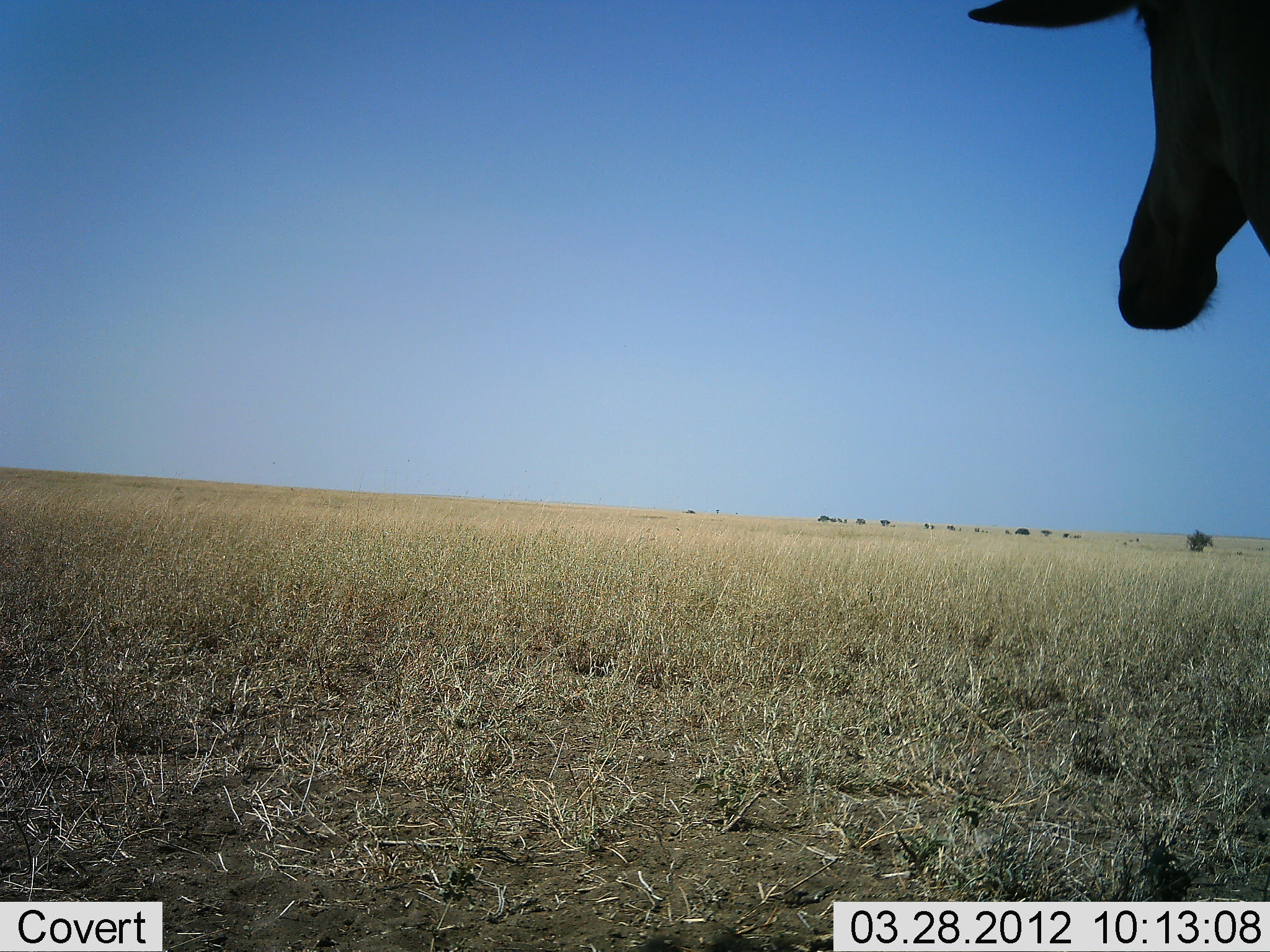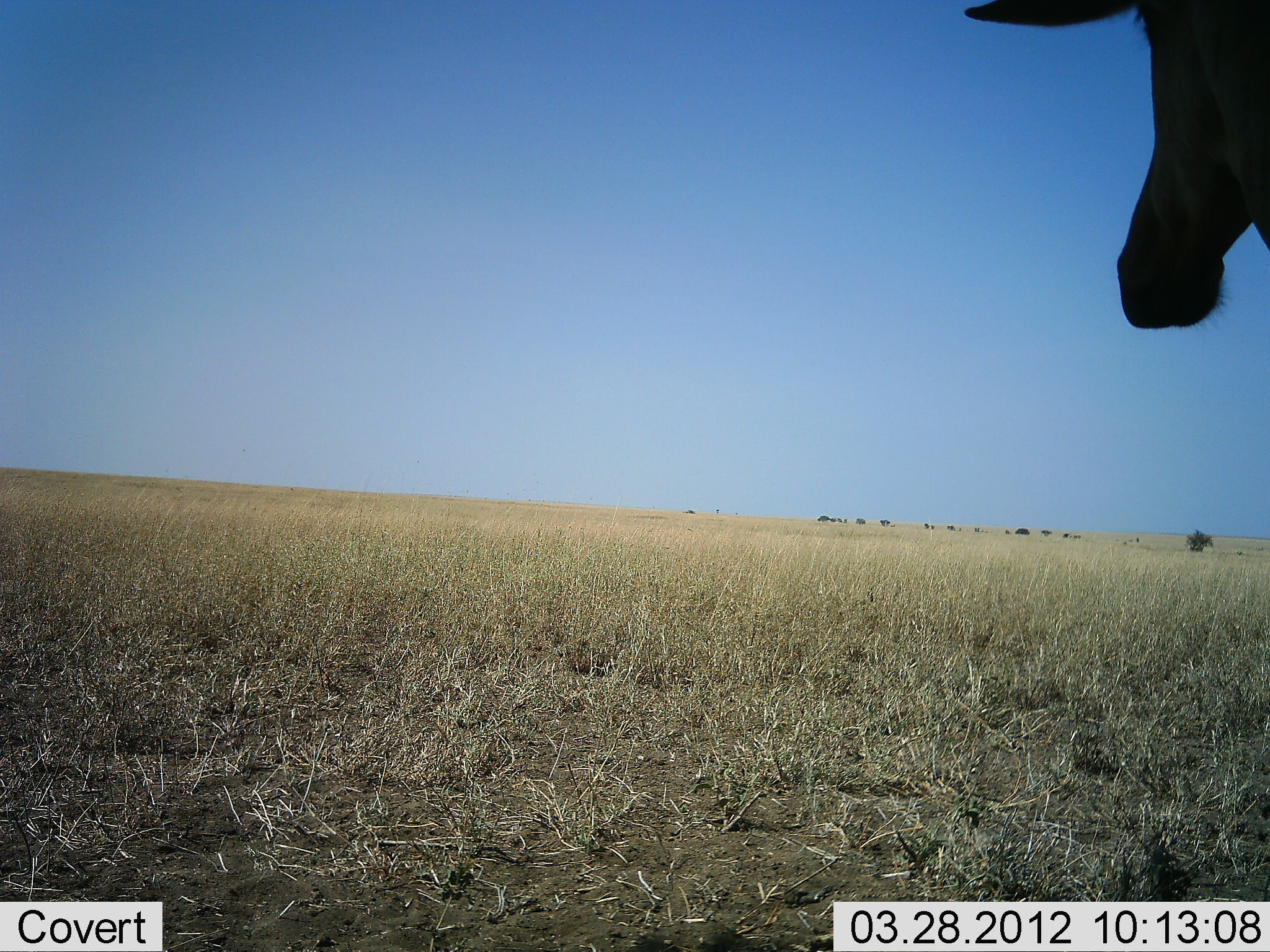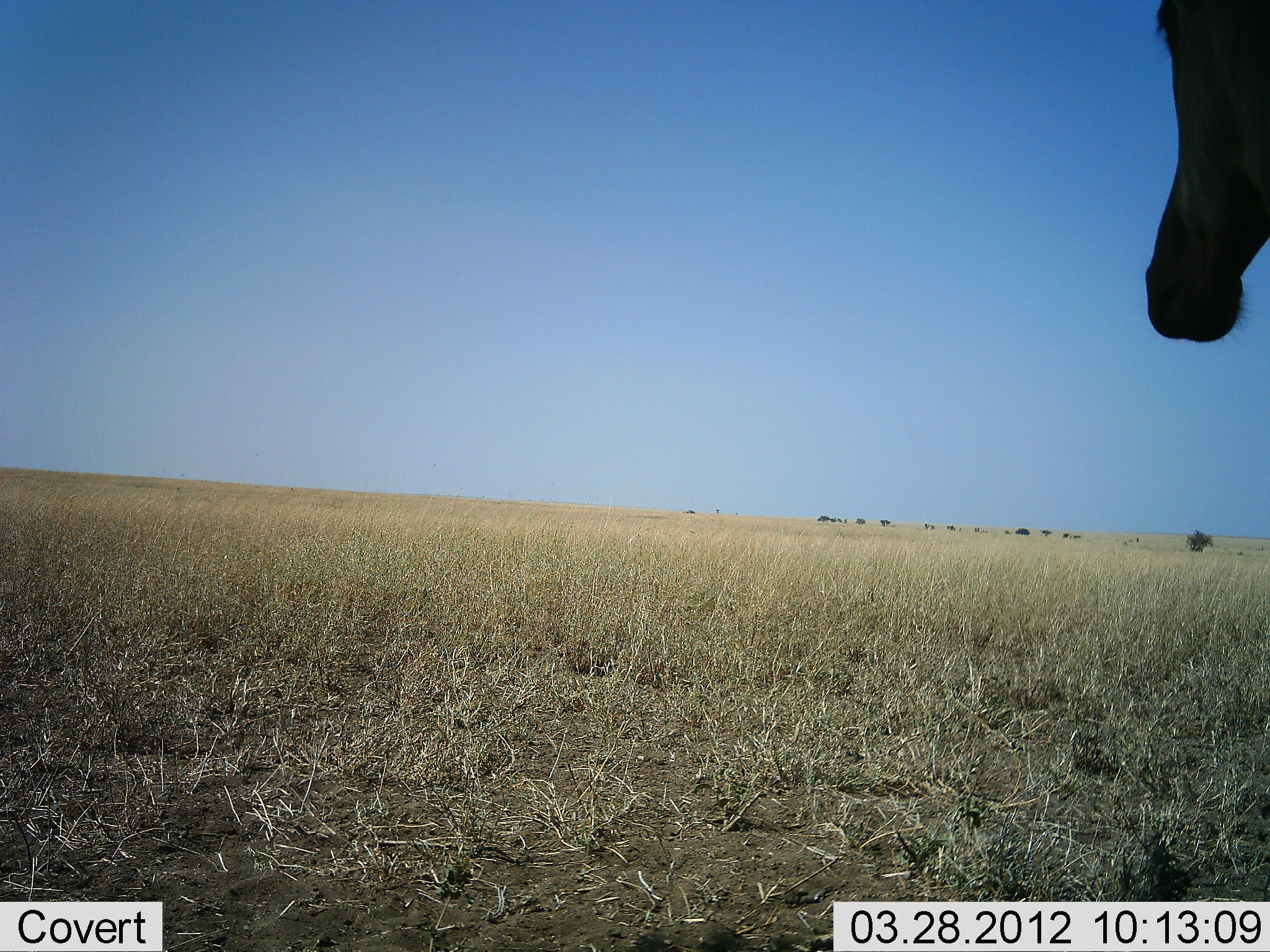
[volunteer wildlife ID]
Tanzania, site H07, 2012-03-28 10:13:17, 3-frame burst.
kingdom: Animalia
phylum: Chordata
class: Mammalia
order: Artiodactyla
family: Bovidae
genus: Alcelaphus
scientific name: Alcelaphus buselaphus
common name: hartebeest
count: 1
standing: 83%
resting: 8%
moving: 0%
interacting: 0%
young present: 0%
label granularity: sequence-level